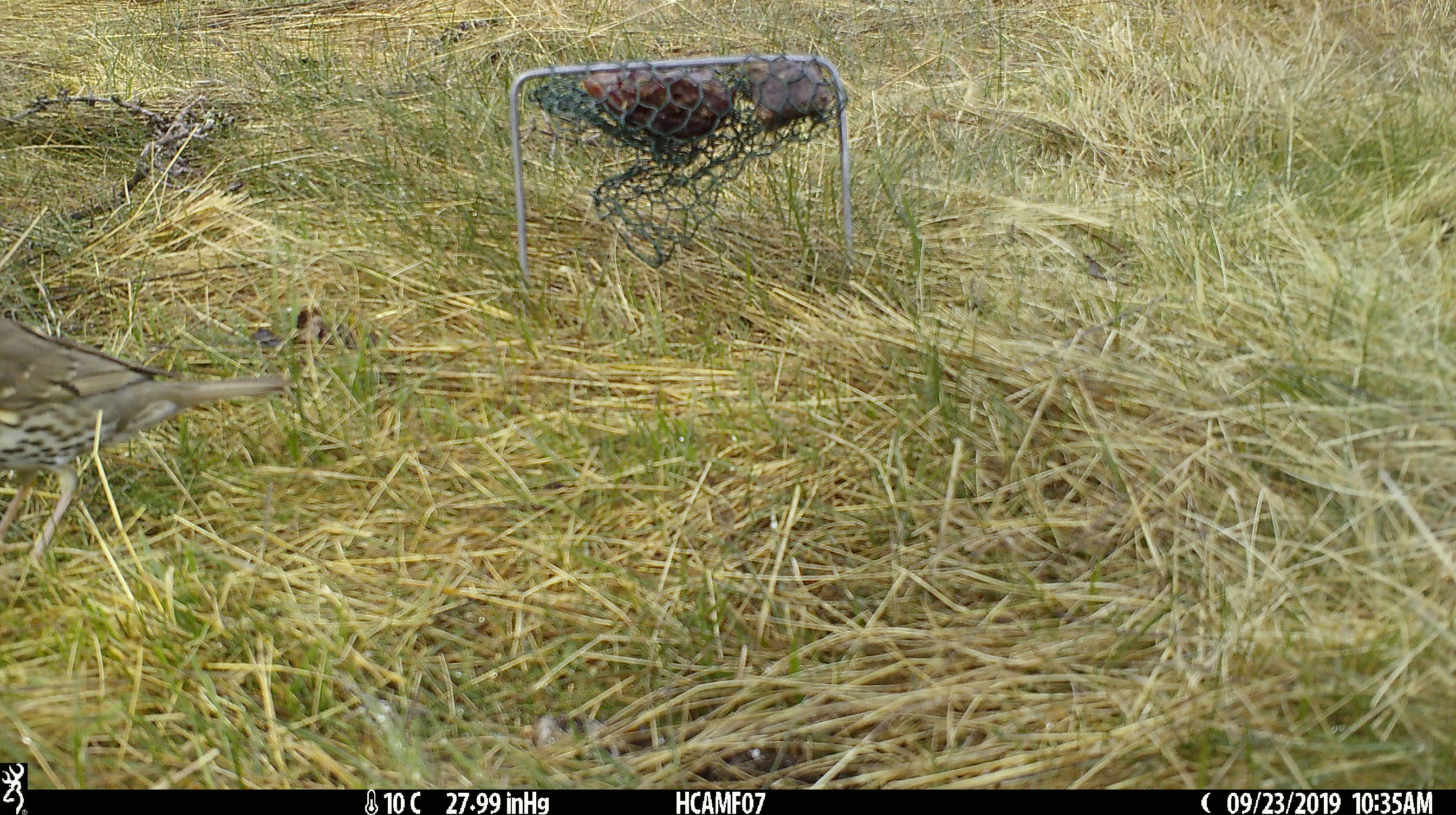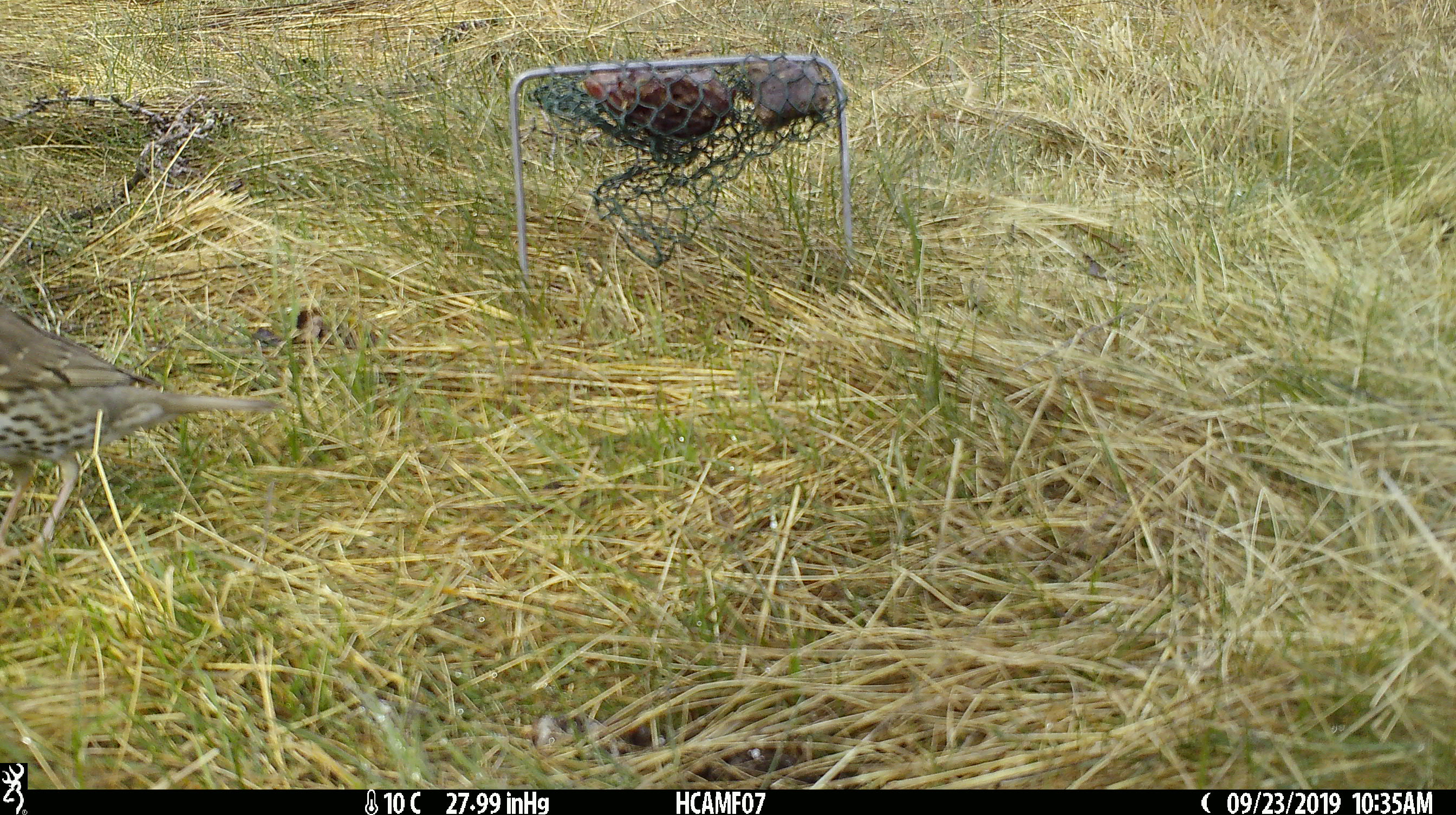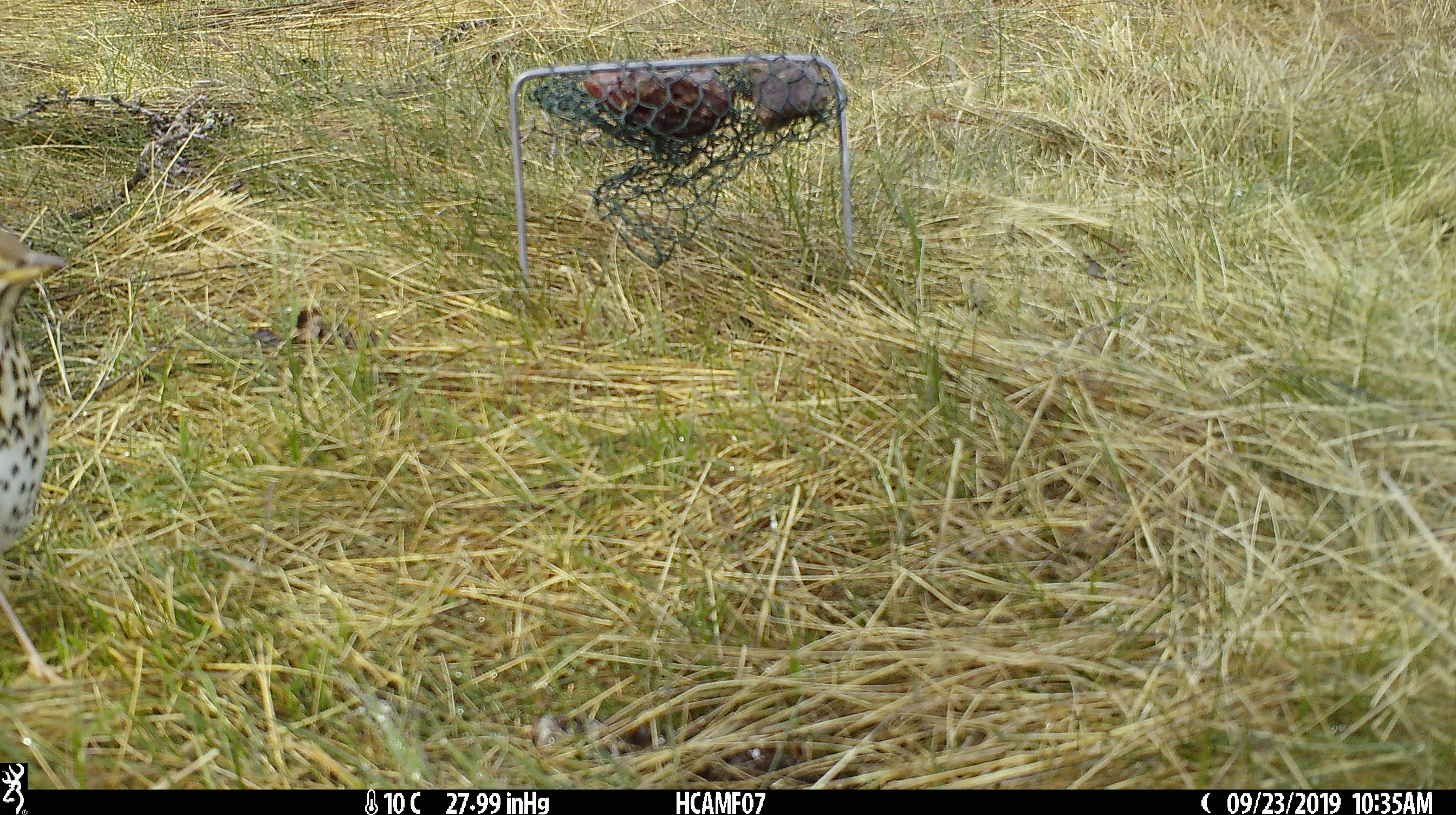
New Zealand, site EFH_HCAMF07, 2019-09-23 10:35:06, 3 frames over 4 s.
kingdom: Animalia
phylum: Chordata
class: Aves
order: Passeriformes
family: Turdidae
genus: Turdus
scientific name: Turdus philomelos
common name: song thrush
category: thrush